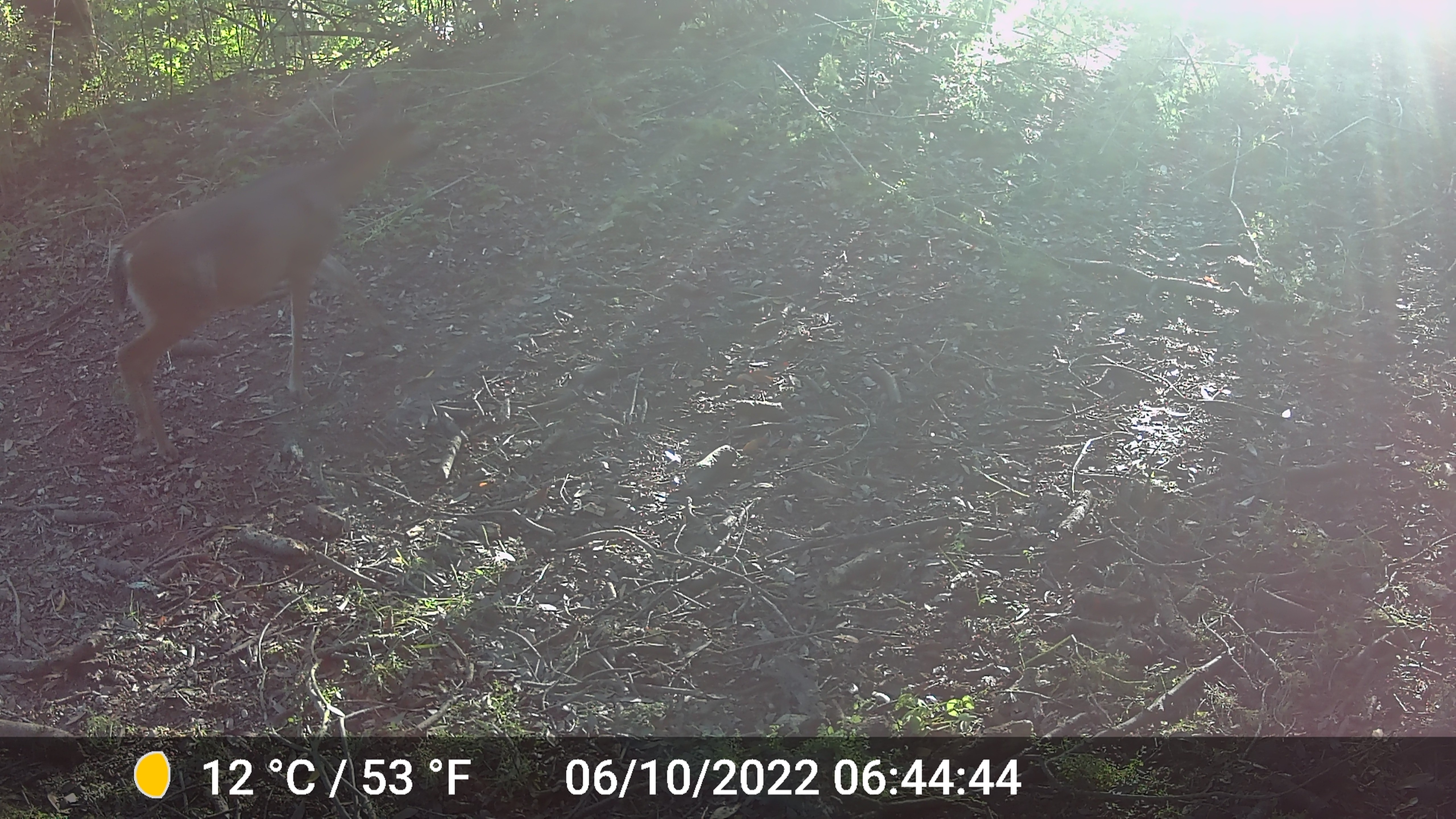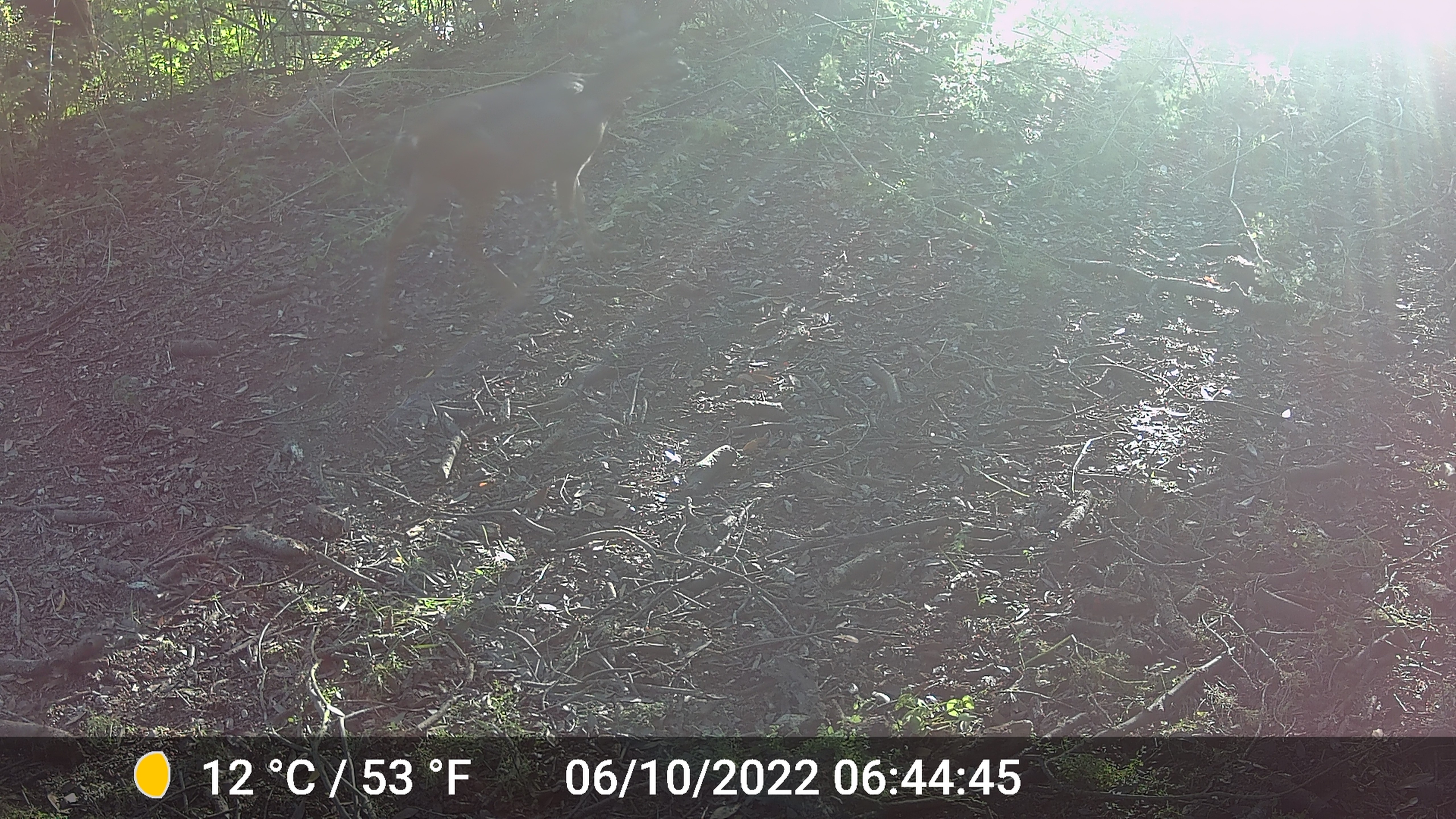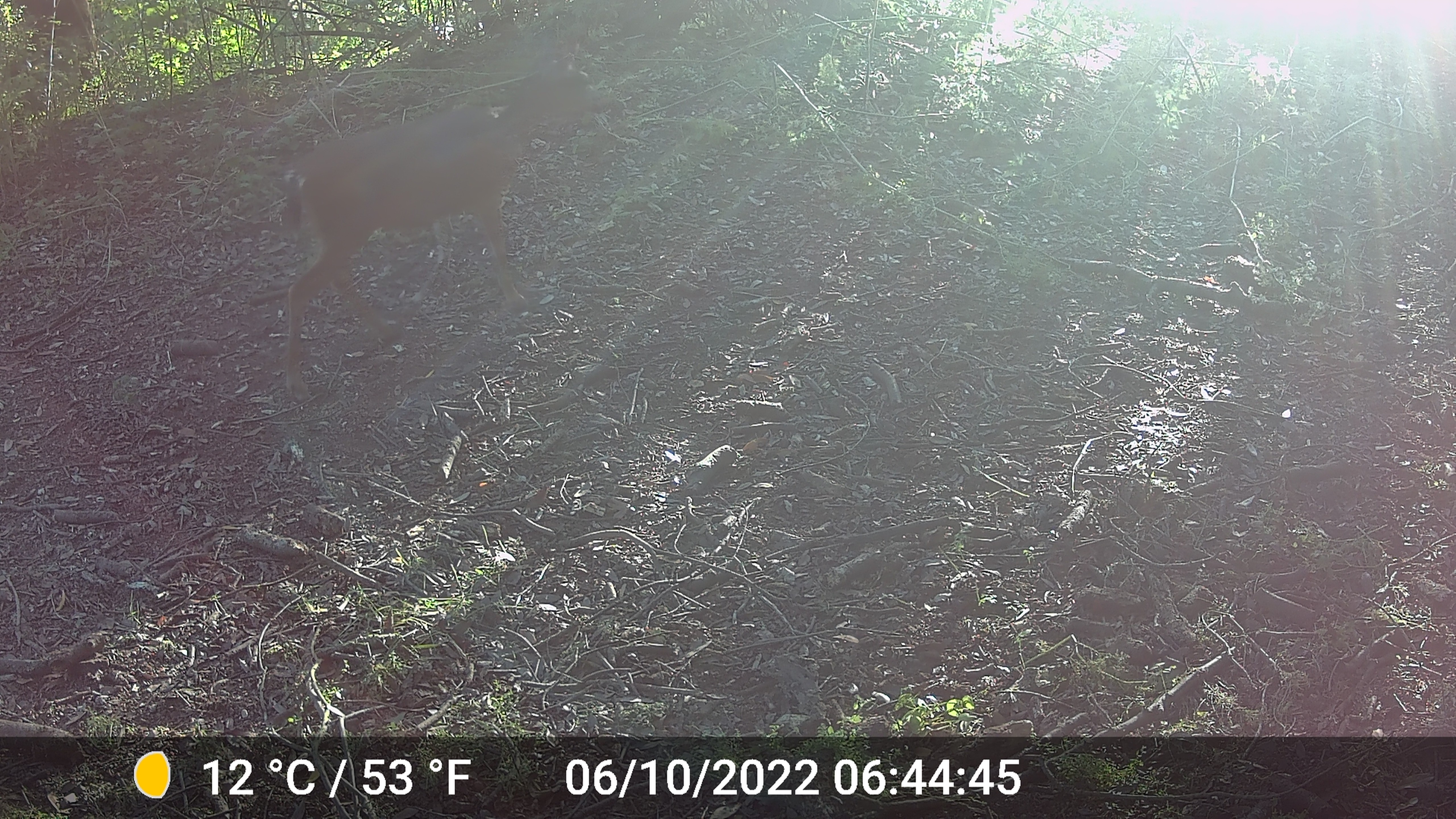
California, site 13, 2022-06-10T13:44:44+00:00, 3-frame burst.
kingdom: Animalia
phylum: Chordata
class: Mammalia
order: Artiodactyla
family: Cervidae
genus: Odocoileus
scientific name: Odocoileus hemionus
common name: mule deer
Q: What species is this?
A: Mule deer (Odocoileus hemionus).